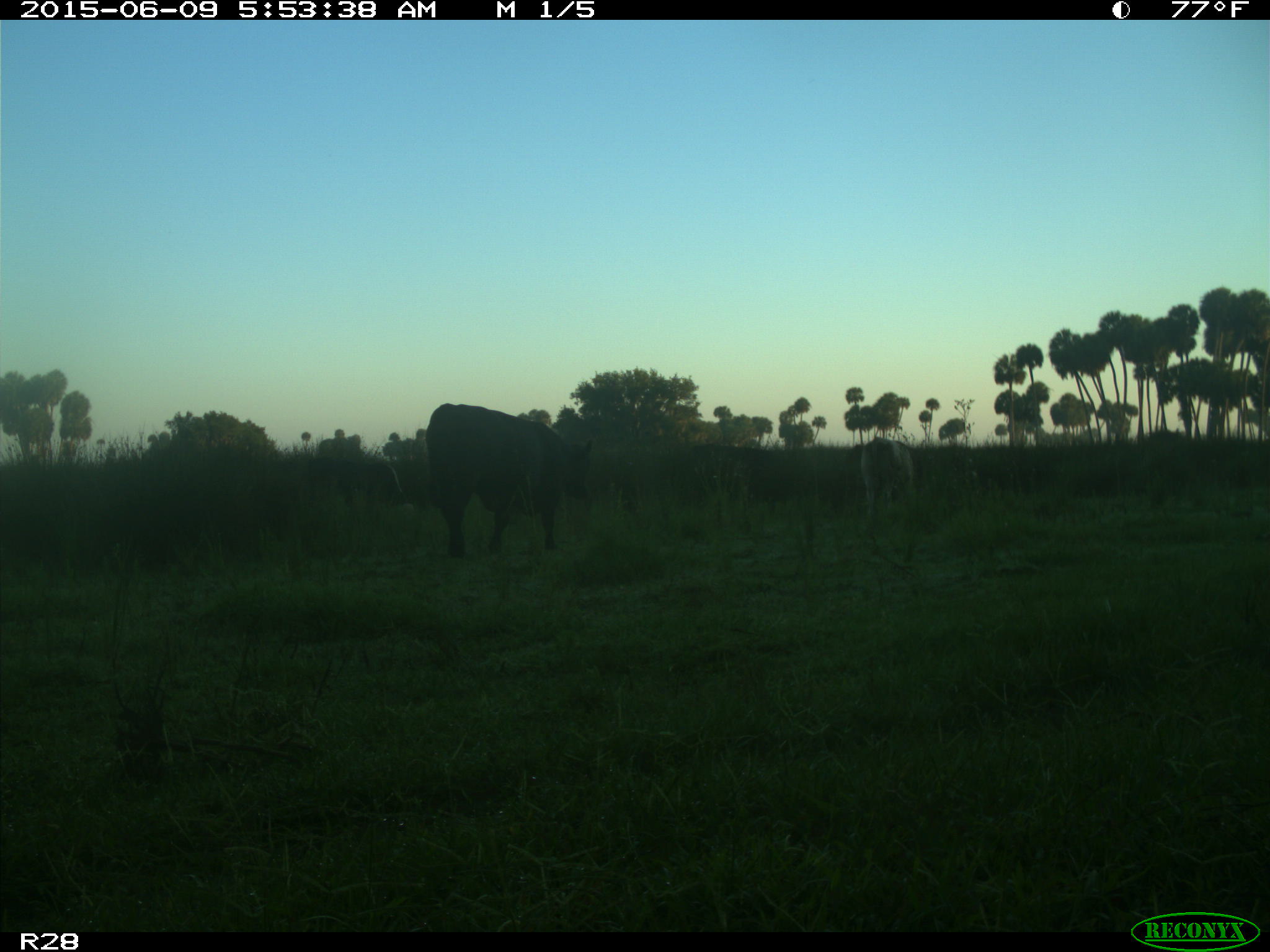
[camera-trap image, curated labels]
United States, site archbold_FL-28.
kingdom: Animalia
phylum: Chordata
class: Mammalia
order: Artiodactyla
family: Bovidae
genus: Bos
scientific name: Bos taurus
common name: domestic cow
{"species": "Bos taurus (domestic cow)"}